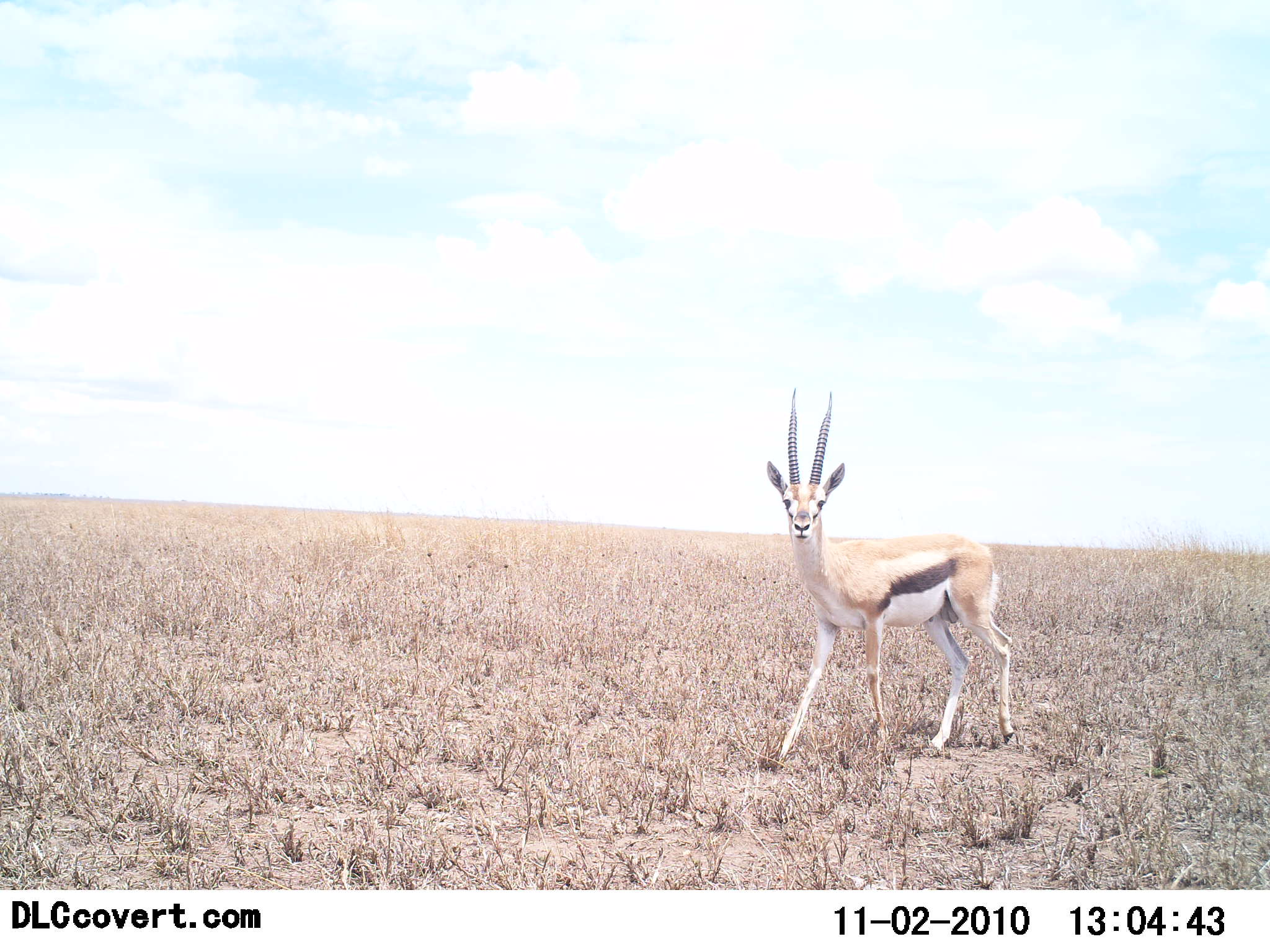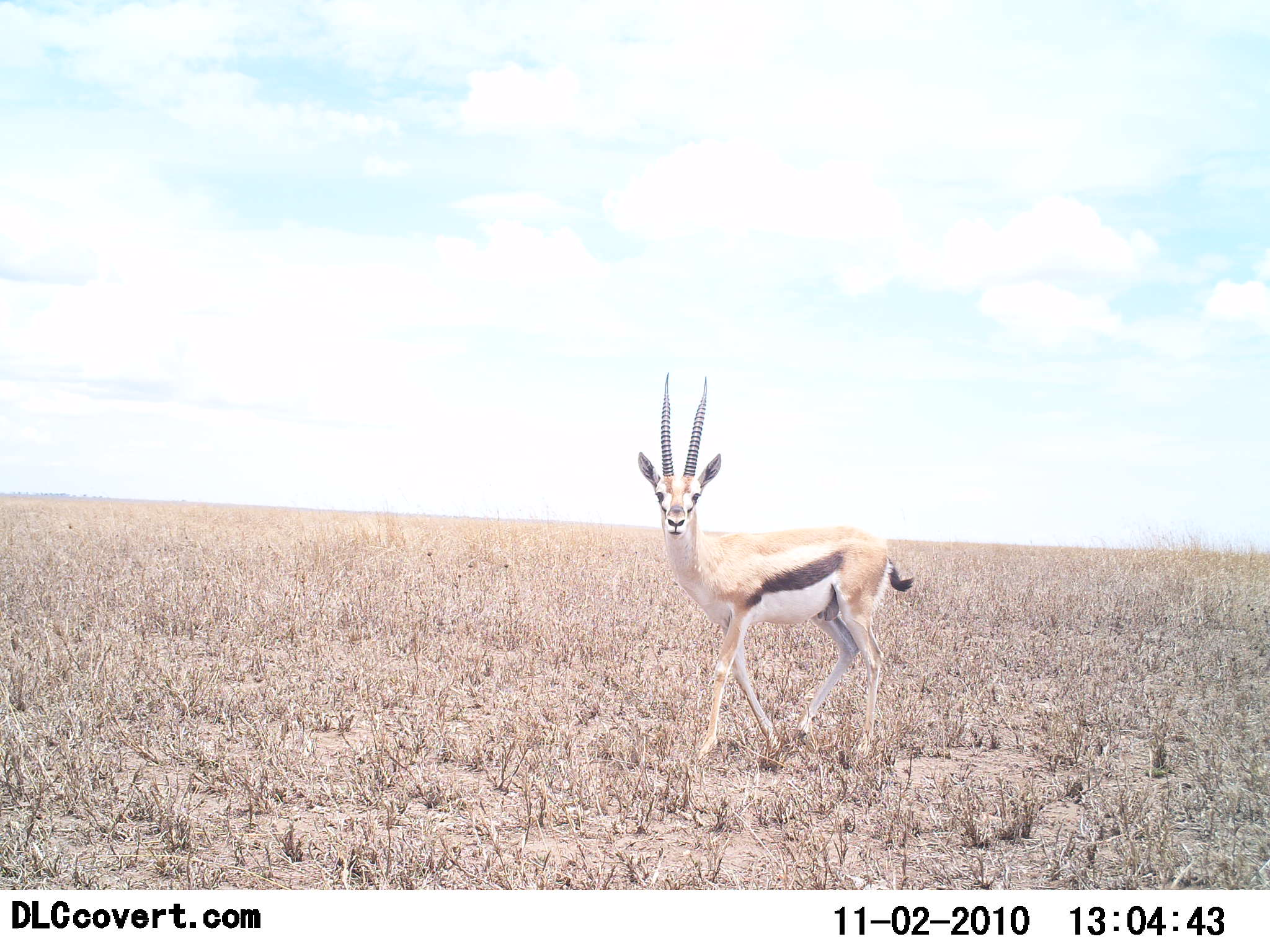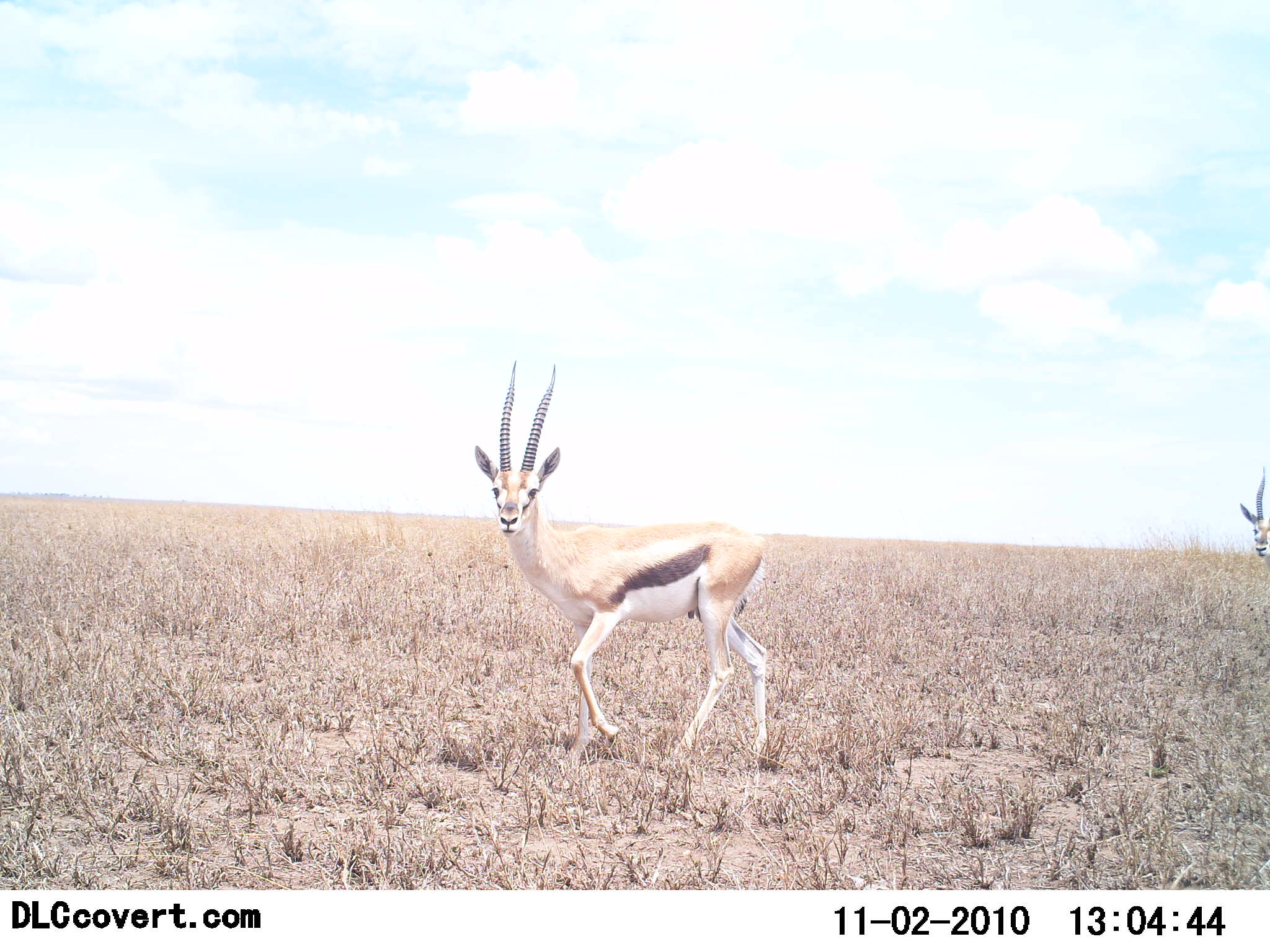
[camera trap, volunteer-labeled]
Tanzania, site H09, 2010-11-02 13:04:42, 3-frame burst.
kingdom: Animalia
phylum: Chordata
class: Mammalia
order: Artiodactyla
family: Bovidae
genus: Eudorcas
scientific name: Eudorcas thomsonii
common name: thomson's gazelle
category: gazellethomsons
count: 2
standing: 0%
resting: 0%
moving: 100%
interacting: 0%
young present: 0%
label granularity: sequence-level